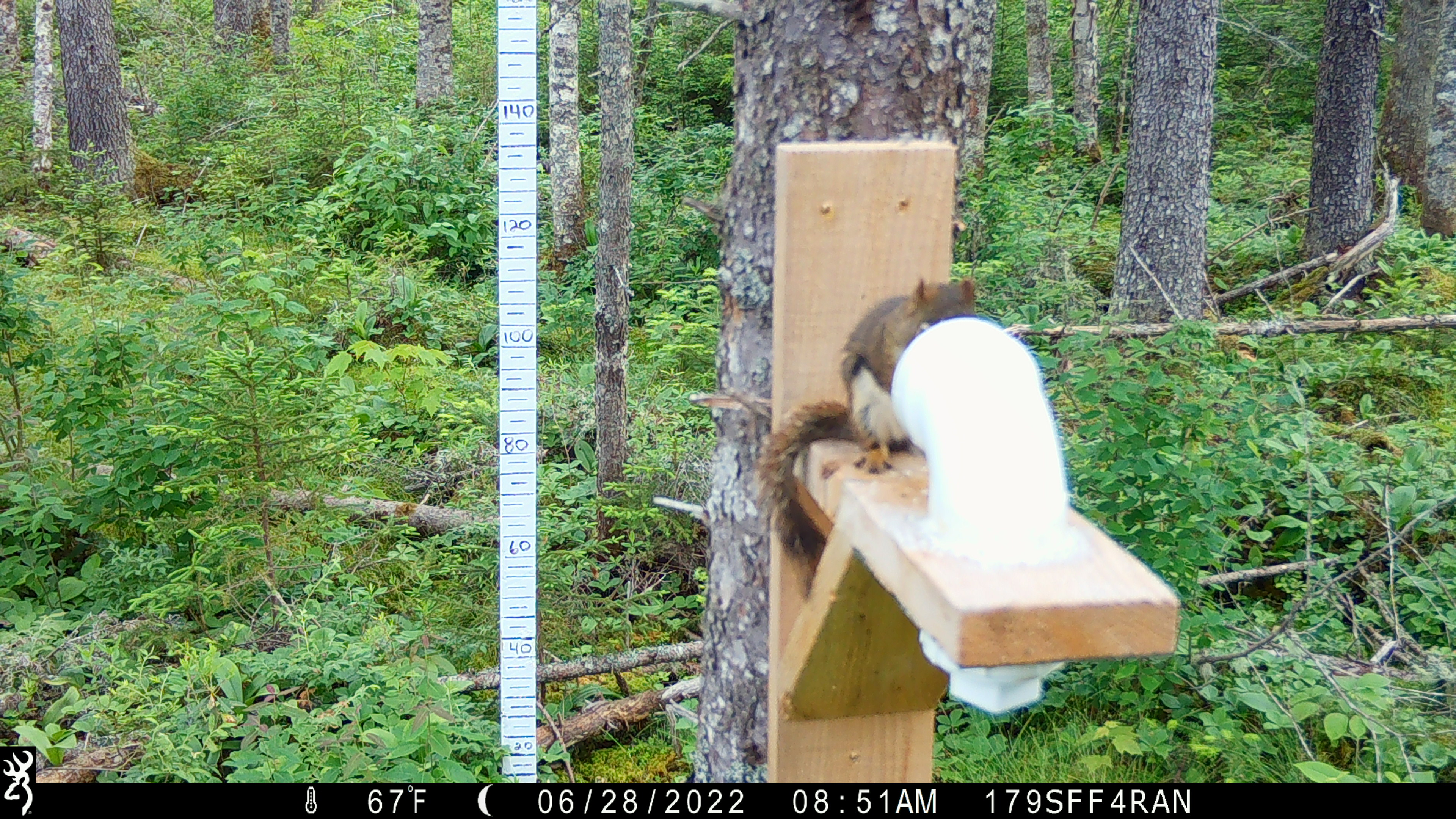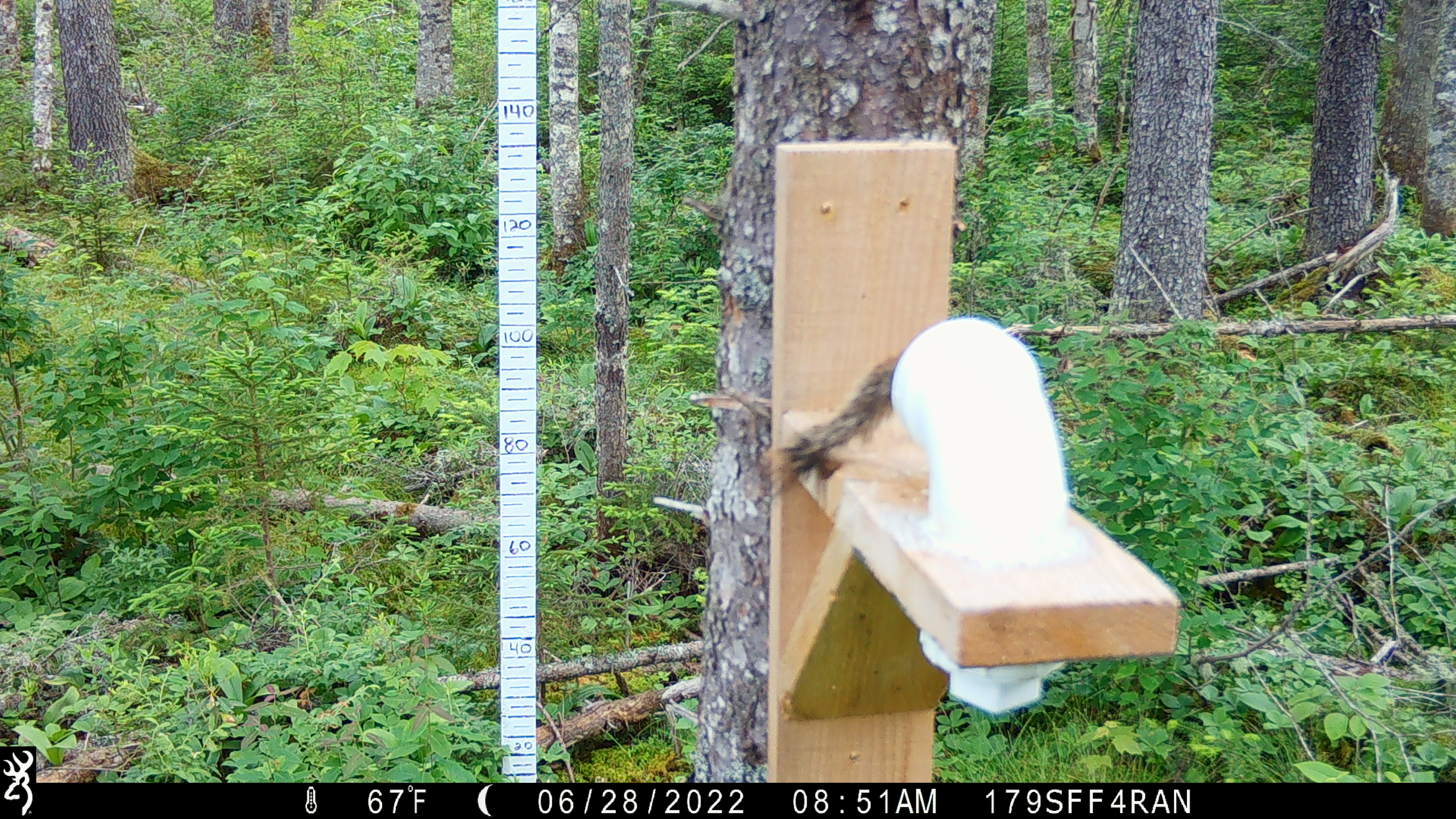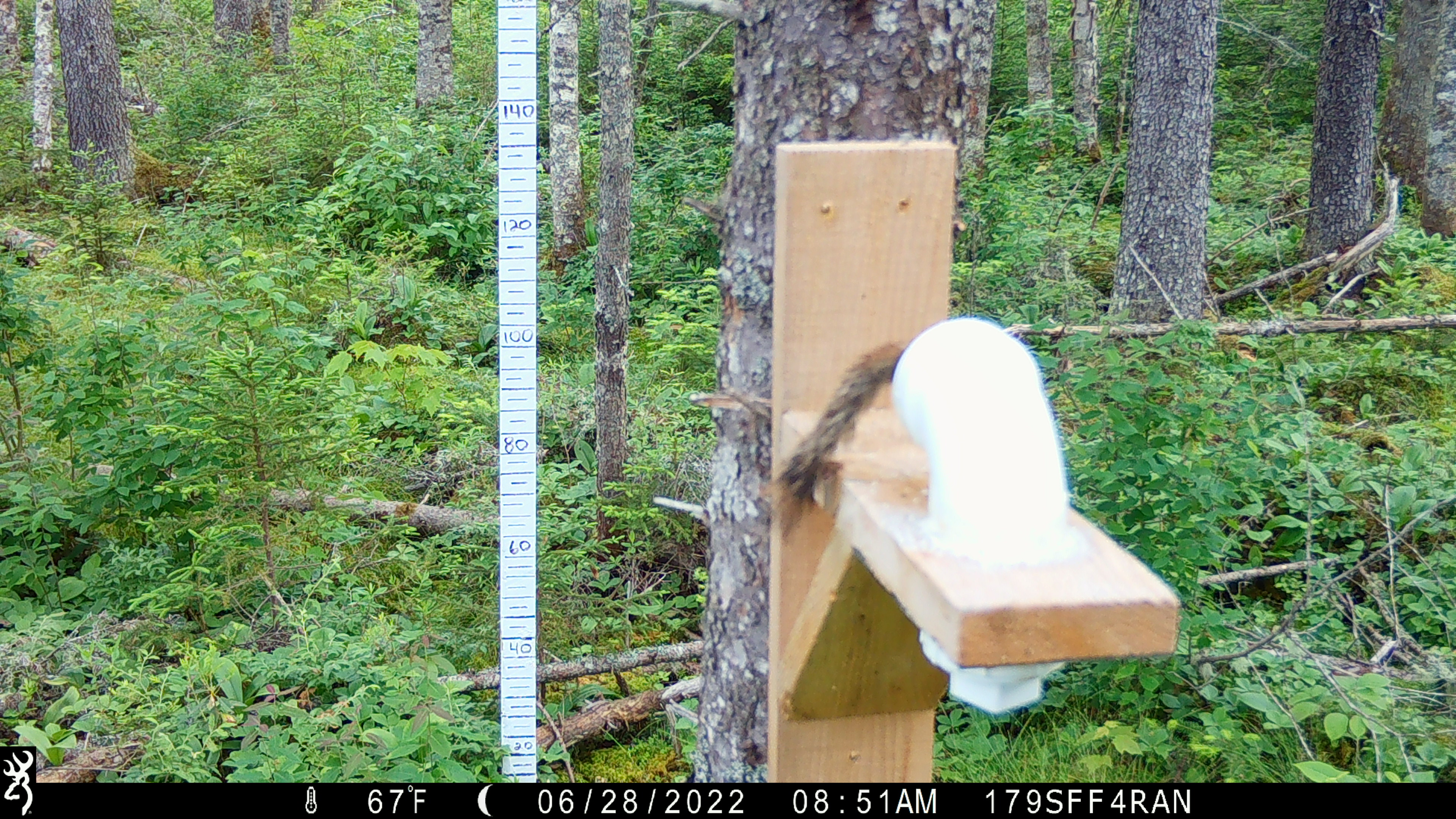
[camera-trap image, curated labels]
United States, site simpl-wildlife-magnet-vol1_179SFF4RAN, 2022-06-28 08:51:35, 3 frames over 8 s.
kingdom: Animalia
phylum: Chordata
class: Mammalia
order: Rodentia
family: Sciuridae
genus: Tamiasciurus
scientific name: Tamiasciurus hudsonicus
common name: red squirrel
Red squirrel (Tamiasciurus hudsonicus).